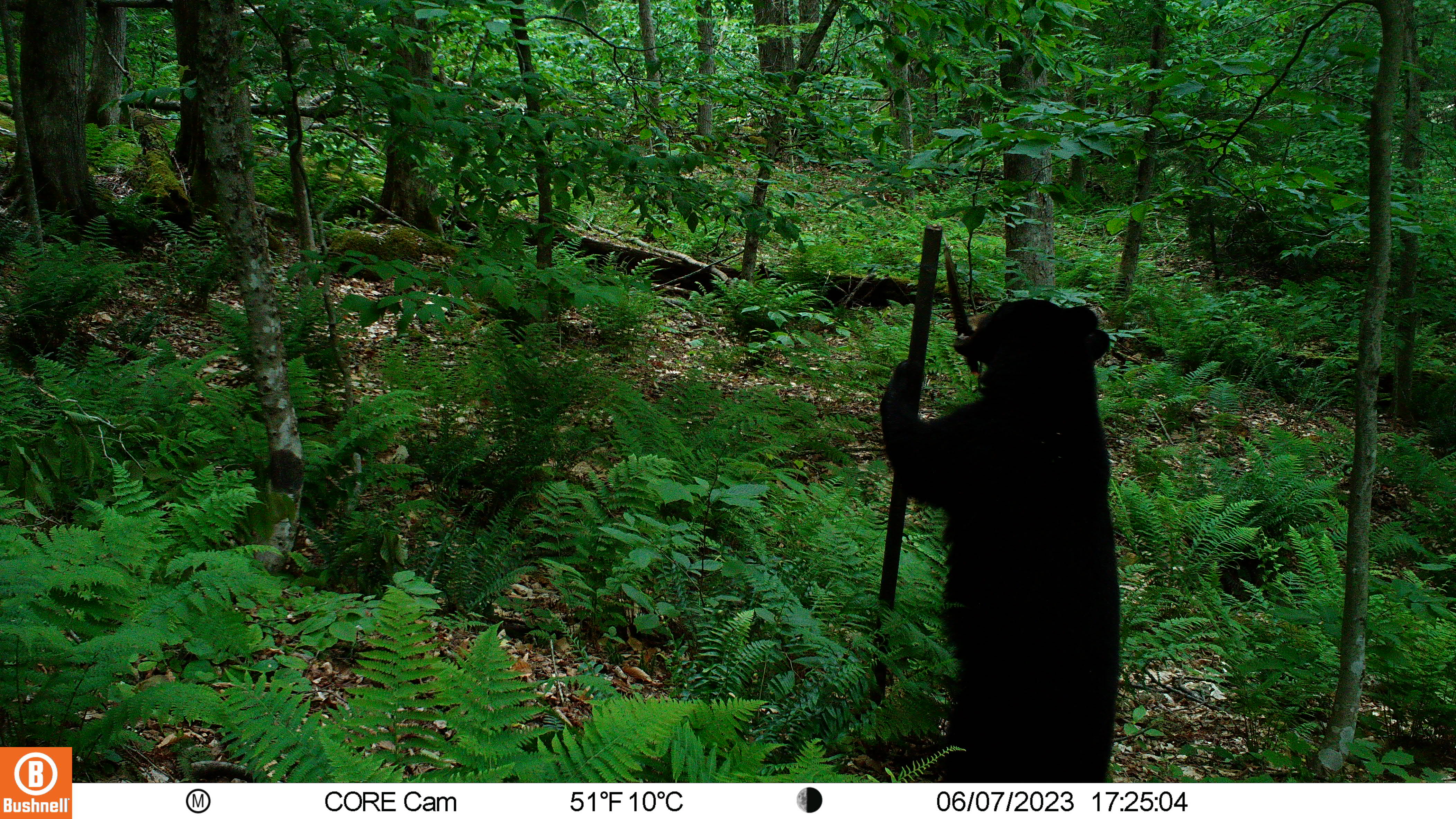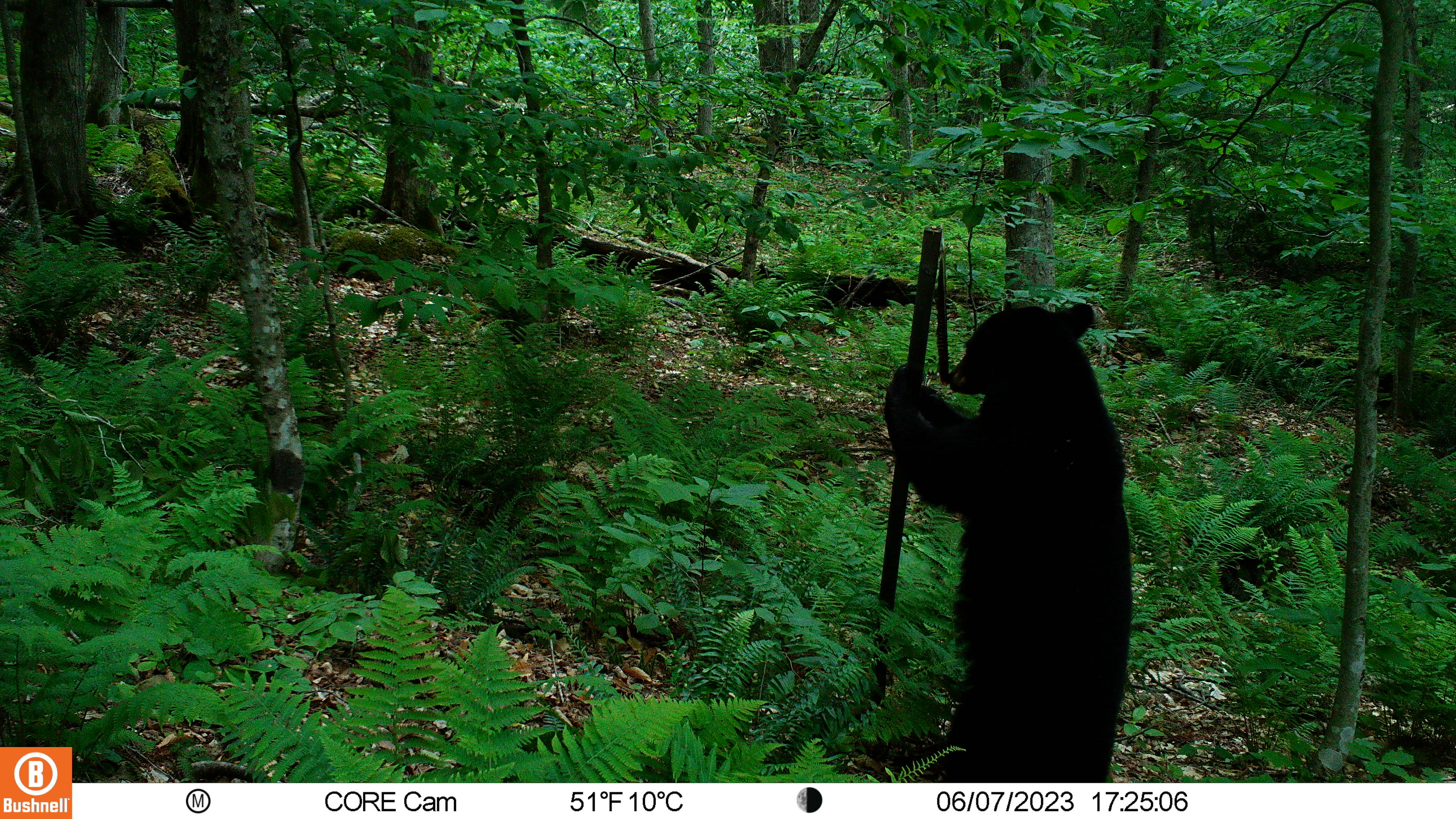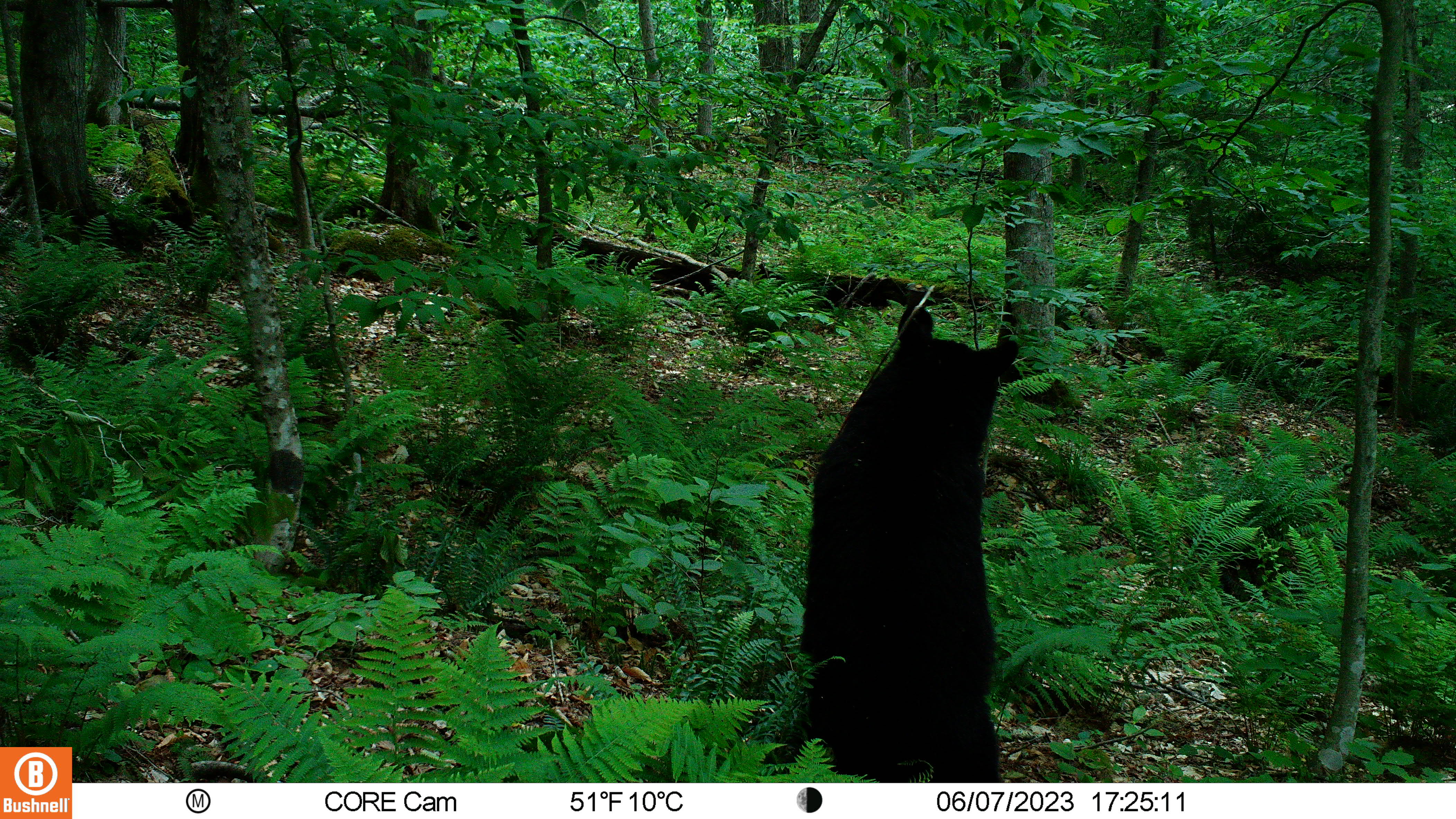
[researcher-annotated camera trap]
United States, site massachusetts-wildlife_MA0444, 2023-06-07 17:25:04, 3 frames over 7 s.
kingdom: Animalia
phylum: Chordata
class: Mammalia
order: Carnivora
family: Ursidae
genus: Ursus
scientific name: Ursus americanus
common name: black bear